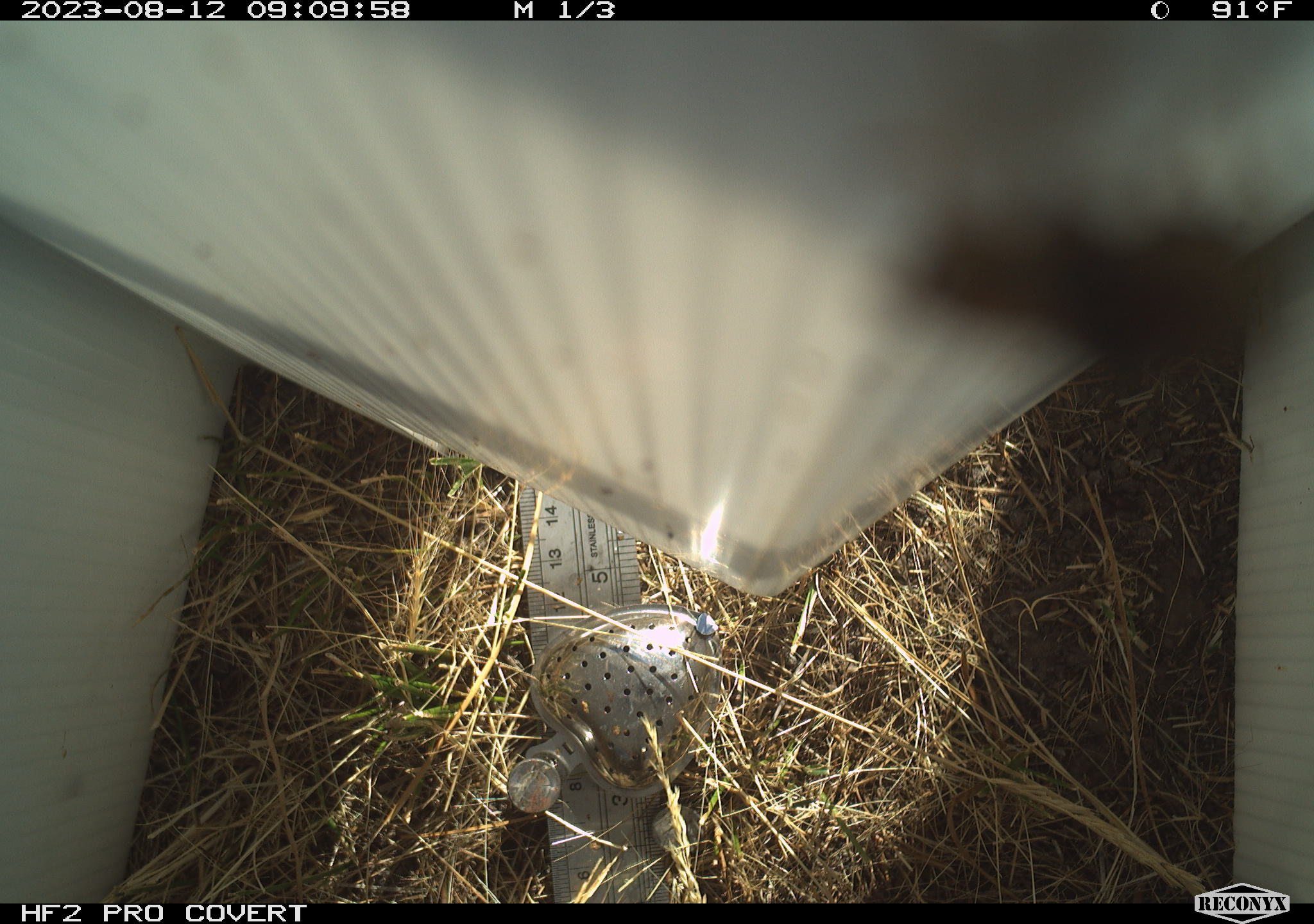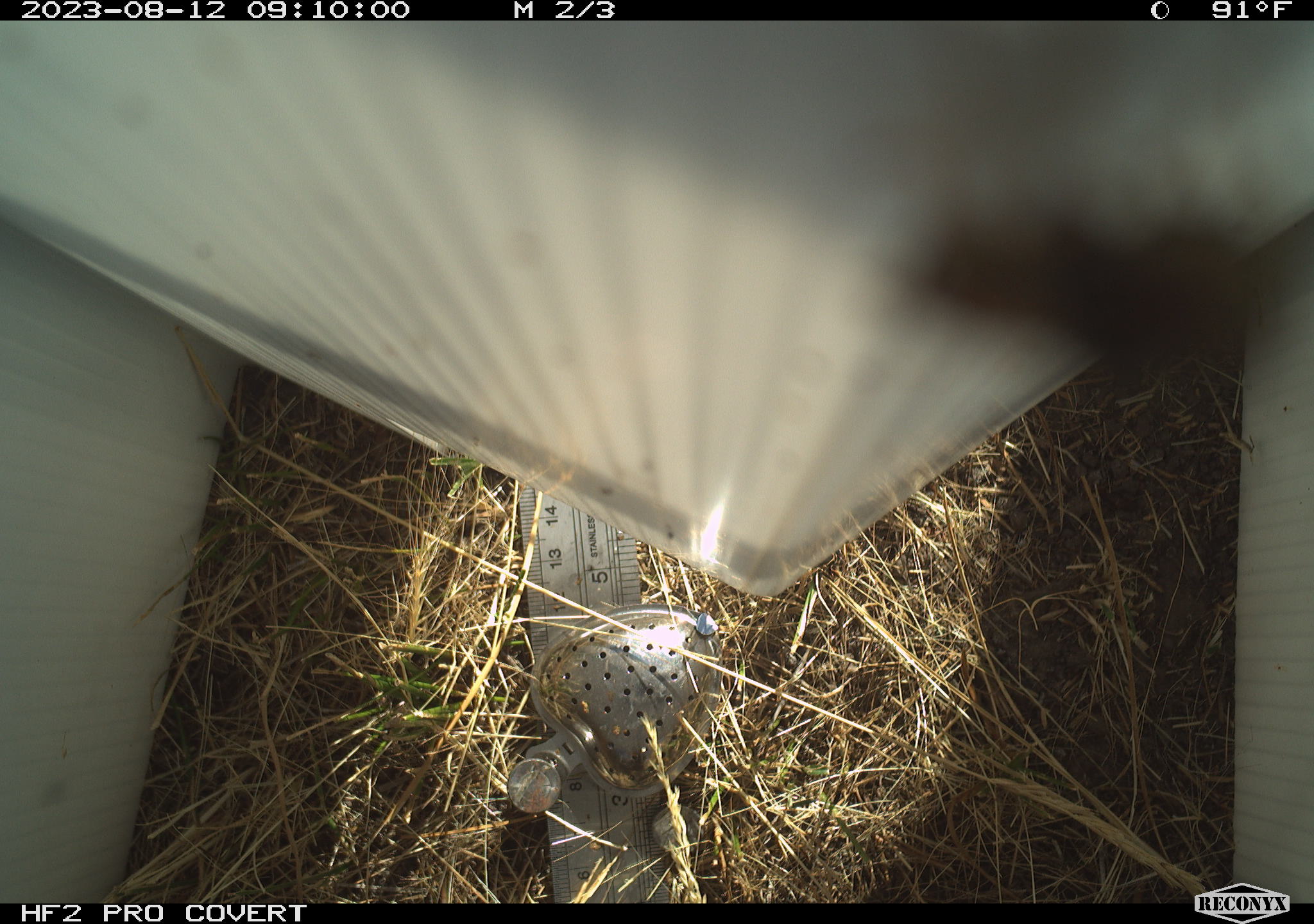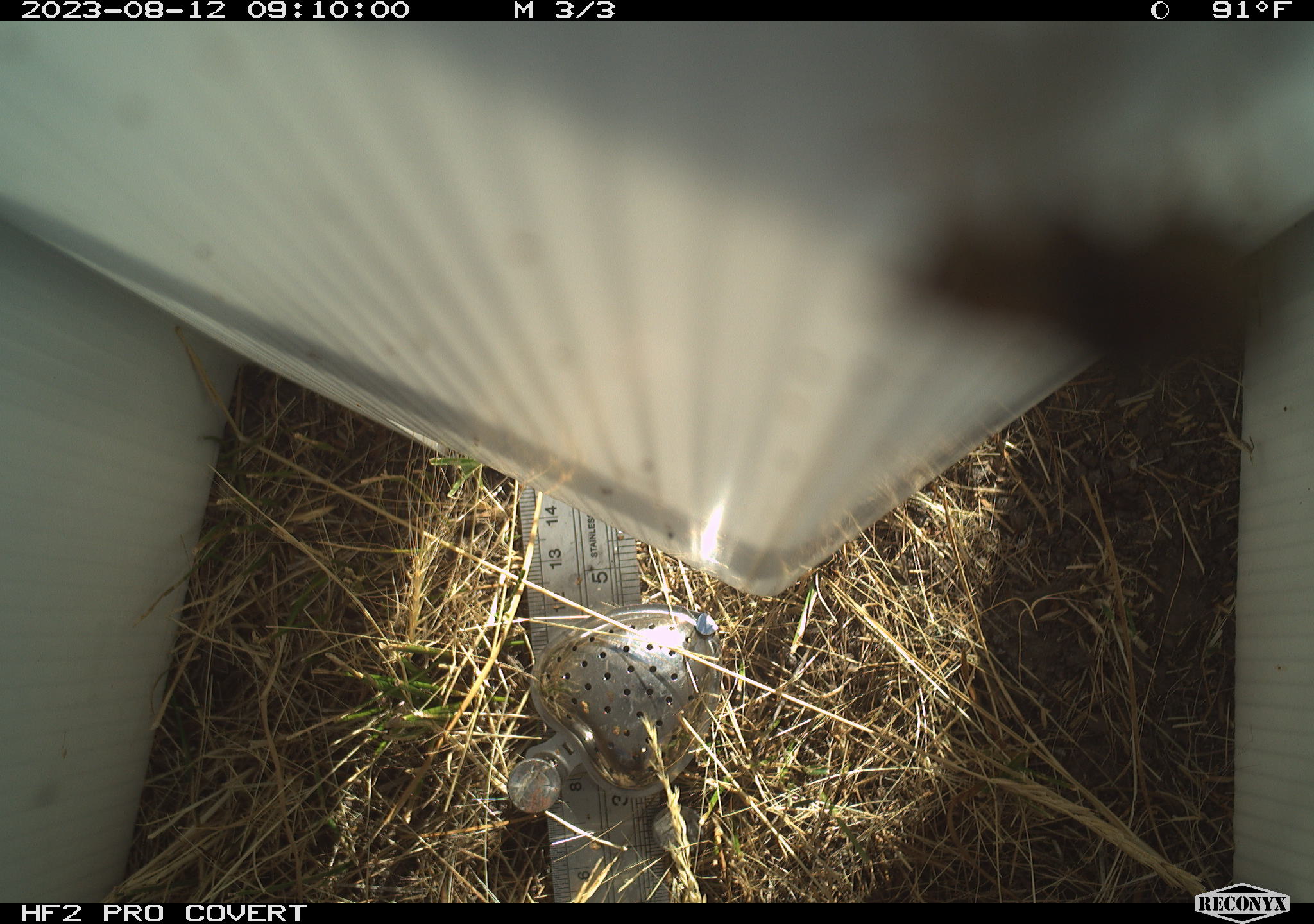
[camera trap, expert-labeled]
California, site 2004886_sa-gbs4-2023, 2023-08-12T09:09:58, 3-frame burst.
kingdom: Animalia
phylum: Arthropoda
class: Insecta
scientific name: Insecta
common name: insect